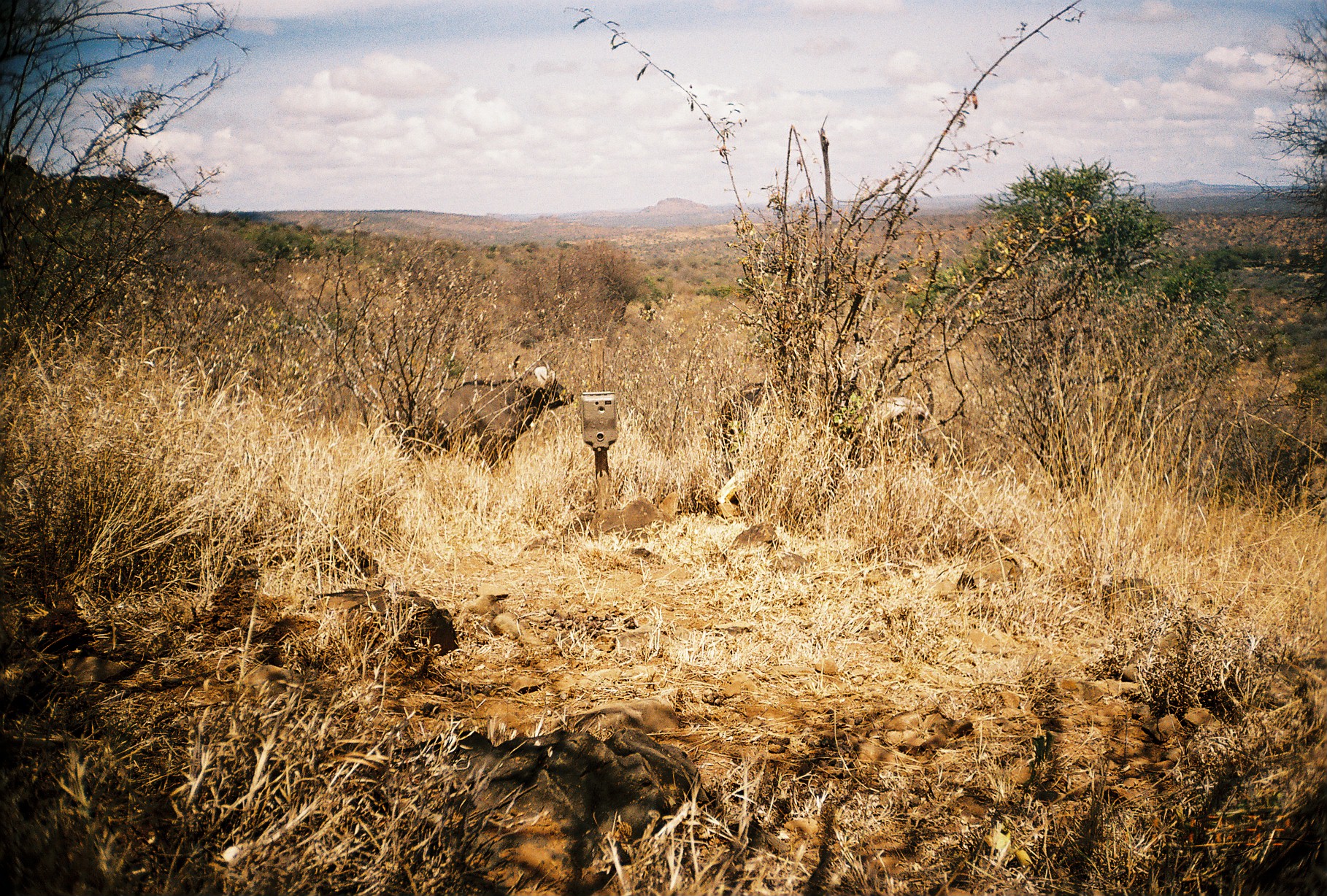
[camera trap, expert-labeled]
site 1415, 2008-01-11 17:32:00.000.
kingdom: Animalia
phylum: Chordata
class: Mammalia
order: Artiodactyla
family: Bovidae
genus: Syncerus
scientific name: Syncerus caffer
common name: african buffalo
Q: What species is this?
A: Syncerus caffer (african buffalo).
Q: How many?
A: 2.